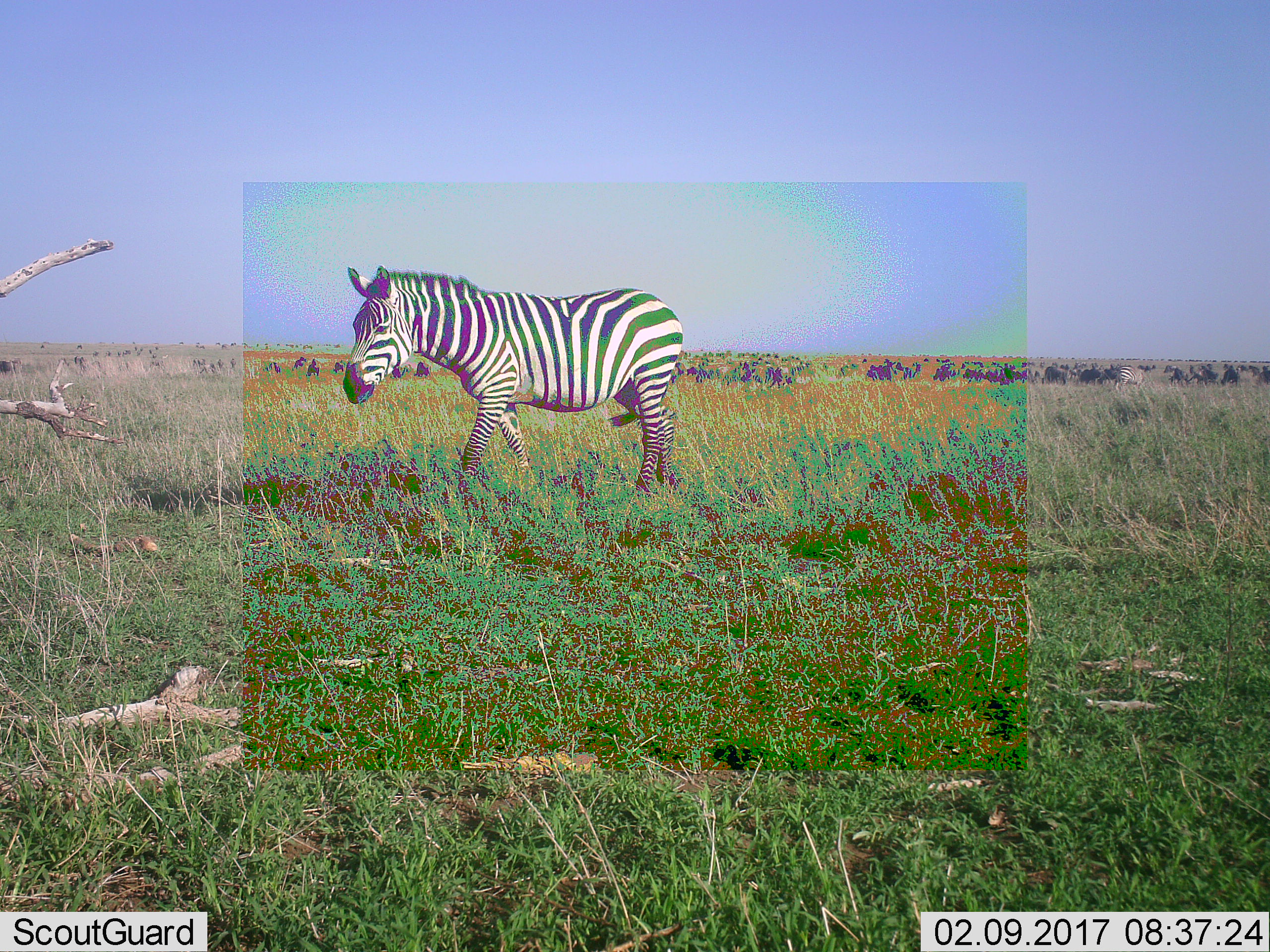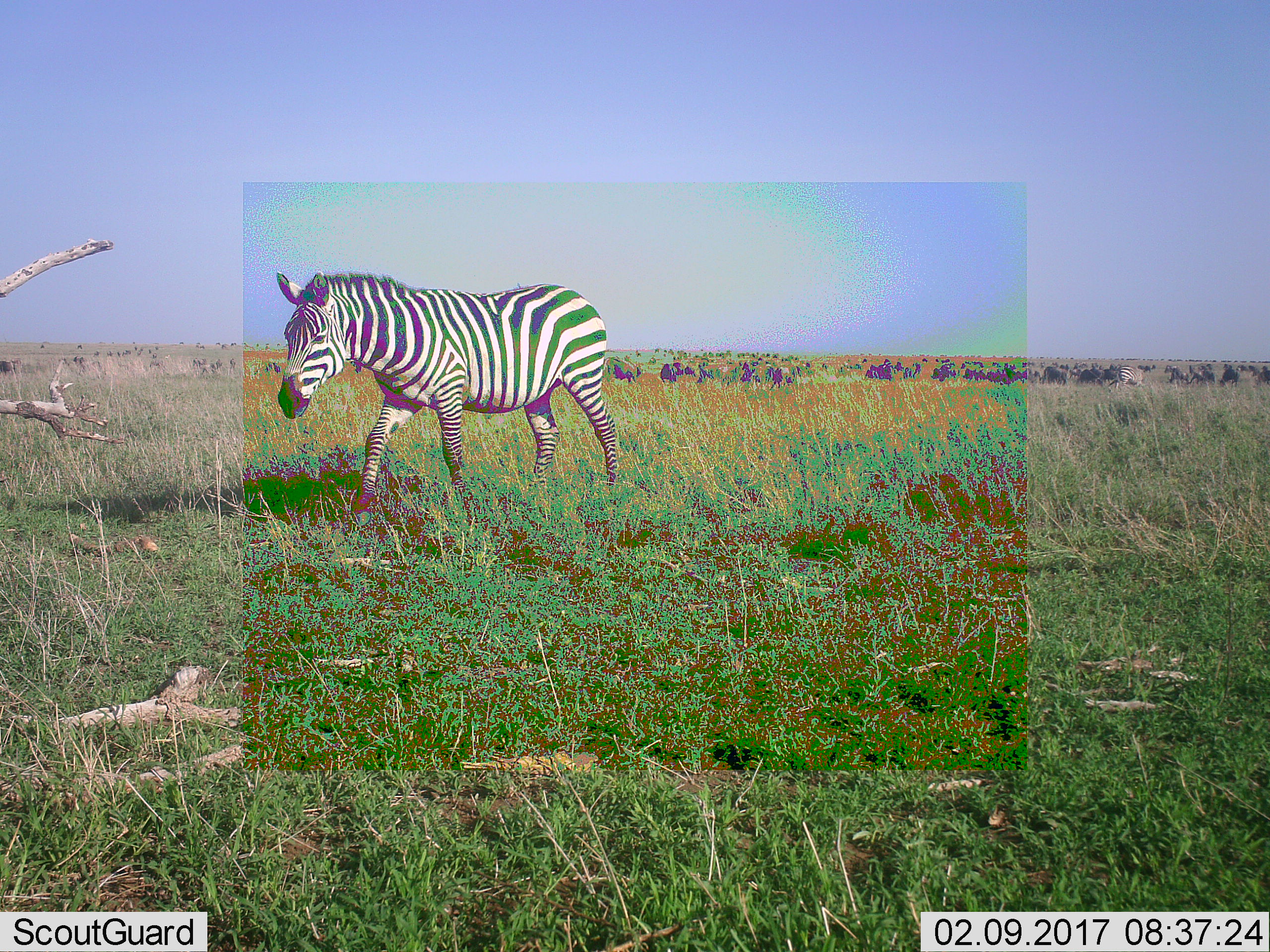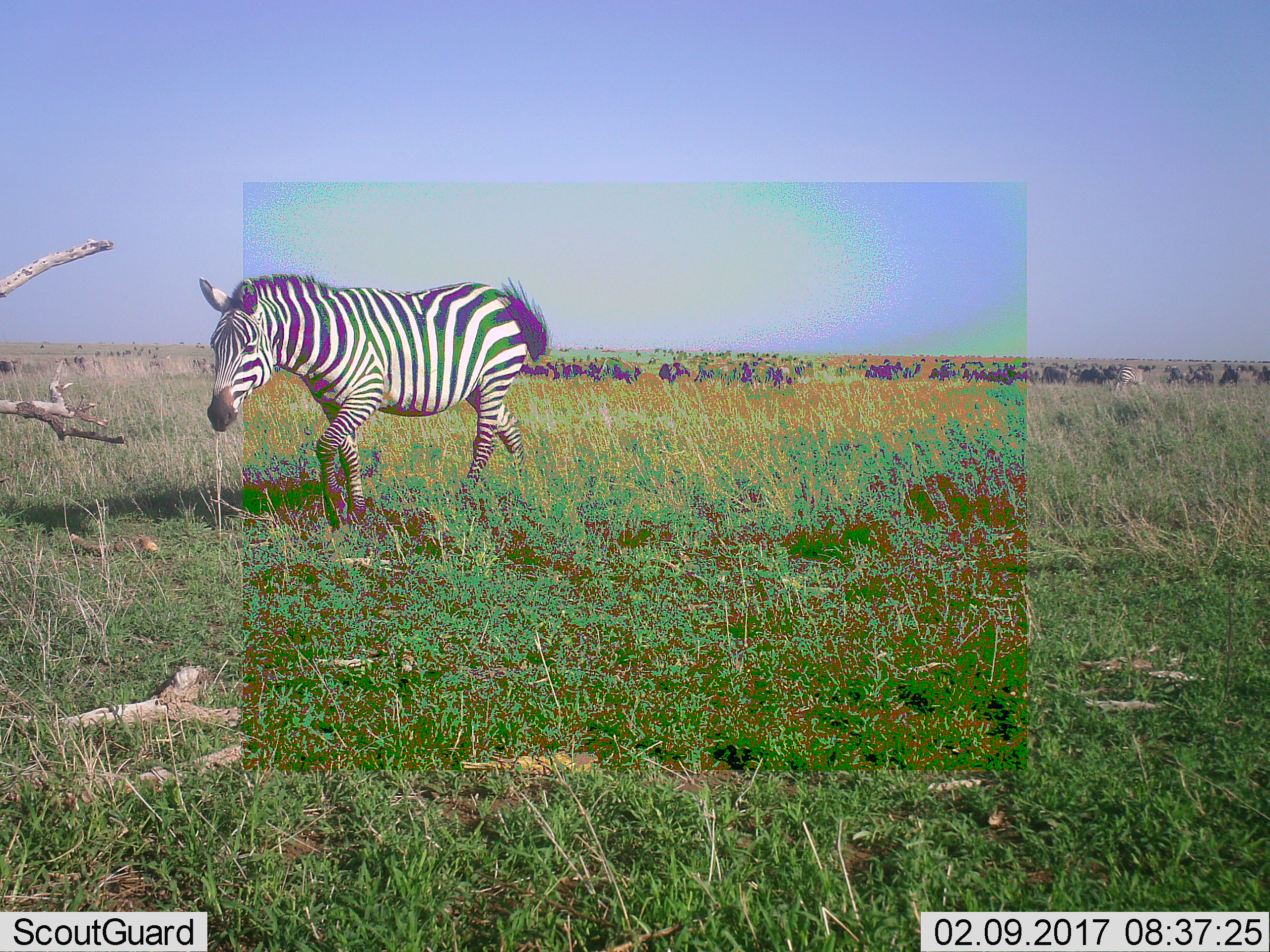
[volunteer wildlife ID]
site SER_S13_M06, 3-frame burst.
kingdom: Animalia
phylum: Chordata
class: Mammalia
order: Artiodactyla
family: Bovidae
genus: Connochaetes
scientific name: Connochaetes taurinus taurinus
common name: blue wildebeest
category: wildebeestblue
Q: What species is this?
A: Wildebeestblue (blue wildebeest) (Connochaetes taurinus taurinus).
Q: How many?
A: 51+.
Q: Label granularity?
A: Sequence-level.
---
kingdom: Animalia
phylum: Chordata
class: Mammalia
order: Perissodactyla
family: Equidae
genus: Equus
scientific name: Equus quagga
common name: plains zebra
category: zebraplains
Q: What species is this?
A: Zebraplains (plains zebra) (Equus quagga).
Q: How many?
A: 2.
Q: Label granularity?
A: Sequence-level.